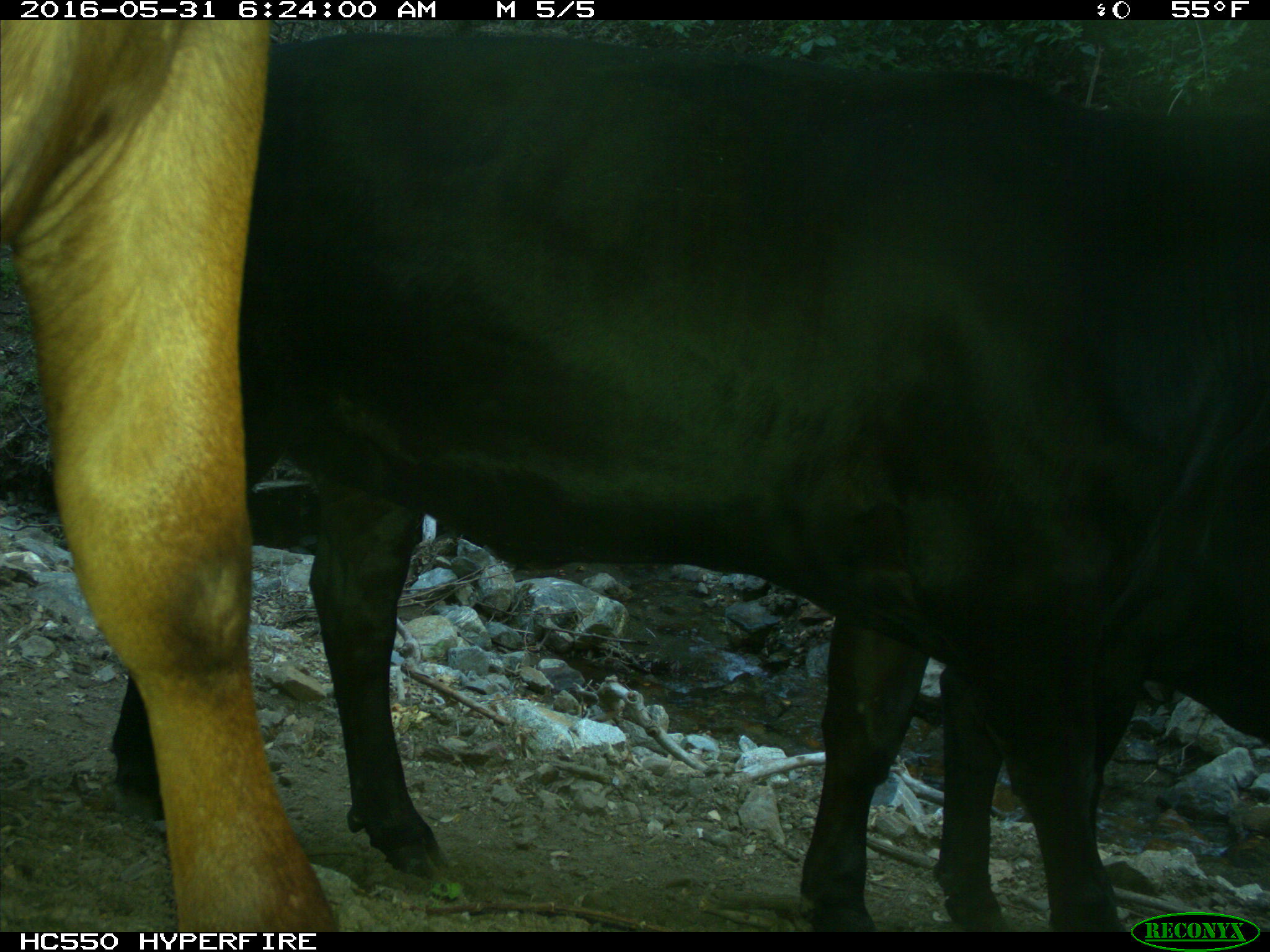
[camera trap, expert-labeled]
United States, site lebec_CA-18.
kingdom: Animalia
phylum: Chordata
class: Mammalia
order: Artiodactyla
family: Bovidae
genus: Bos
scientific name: Bos taurus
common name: domestic cow